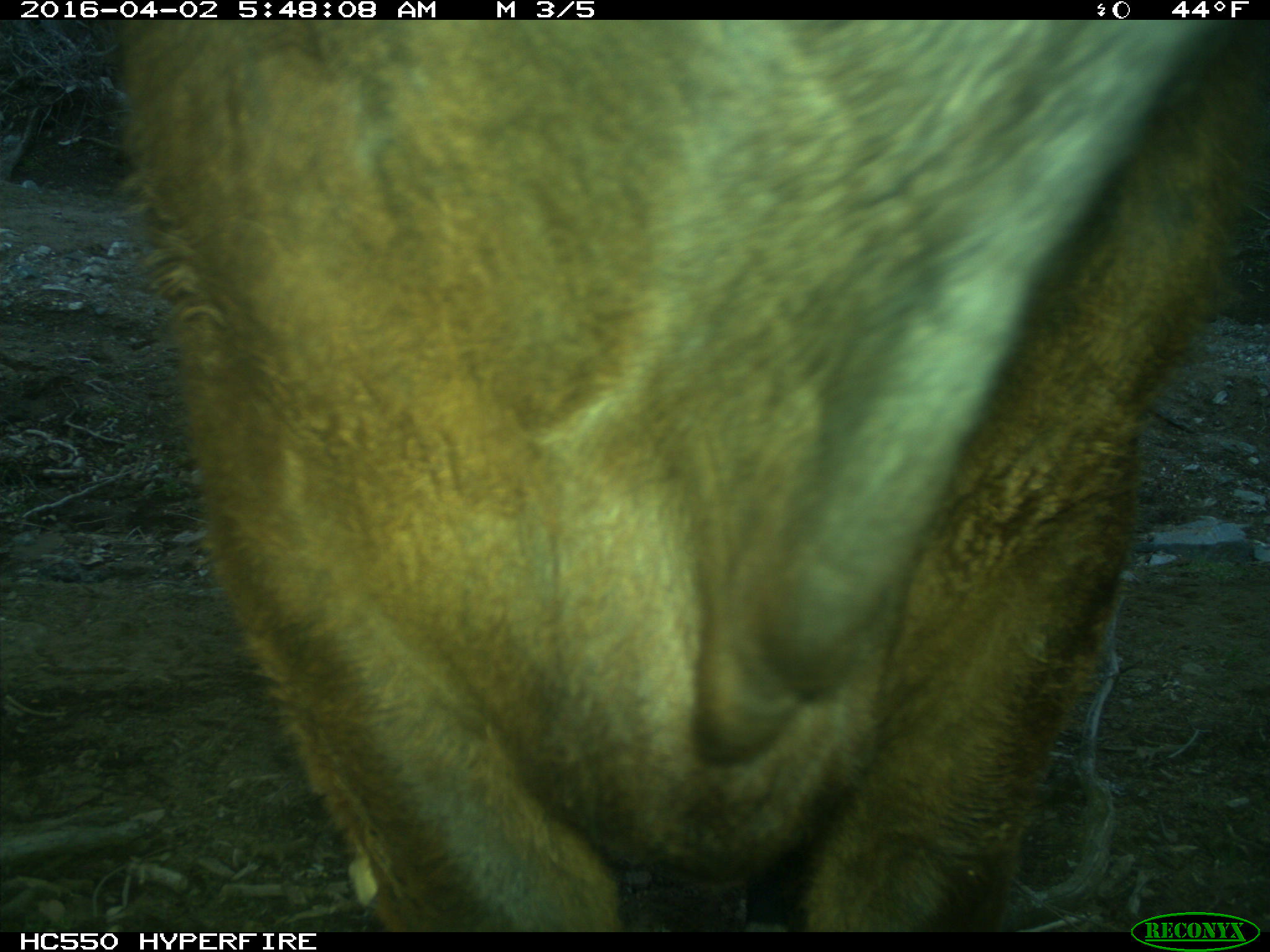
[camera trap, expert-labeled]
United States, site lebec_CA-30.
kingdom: Animalia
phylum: Chordata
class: Mammalia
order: Artiodactyla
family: Bovidae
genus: Bos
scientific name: Bos taurus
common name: domestic cow